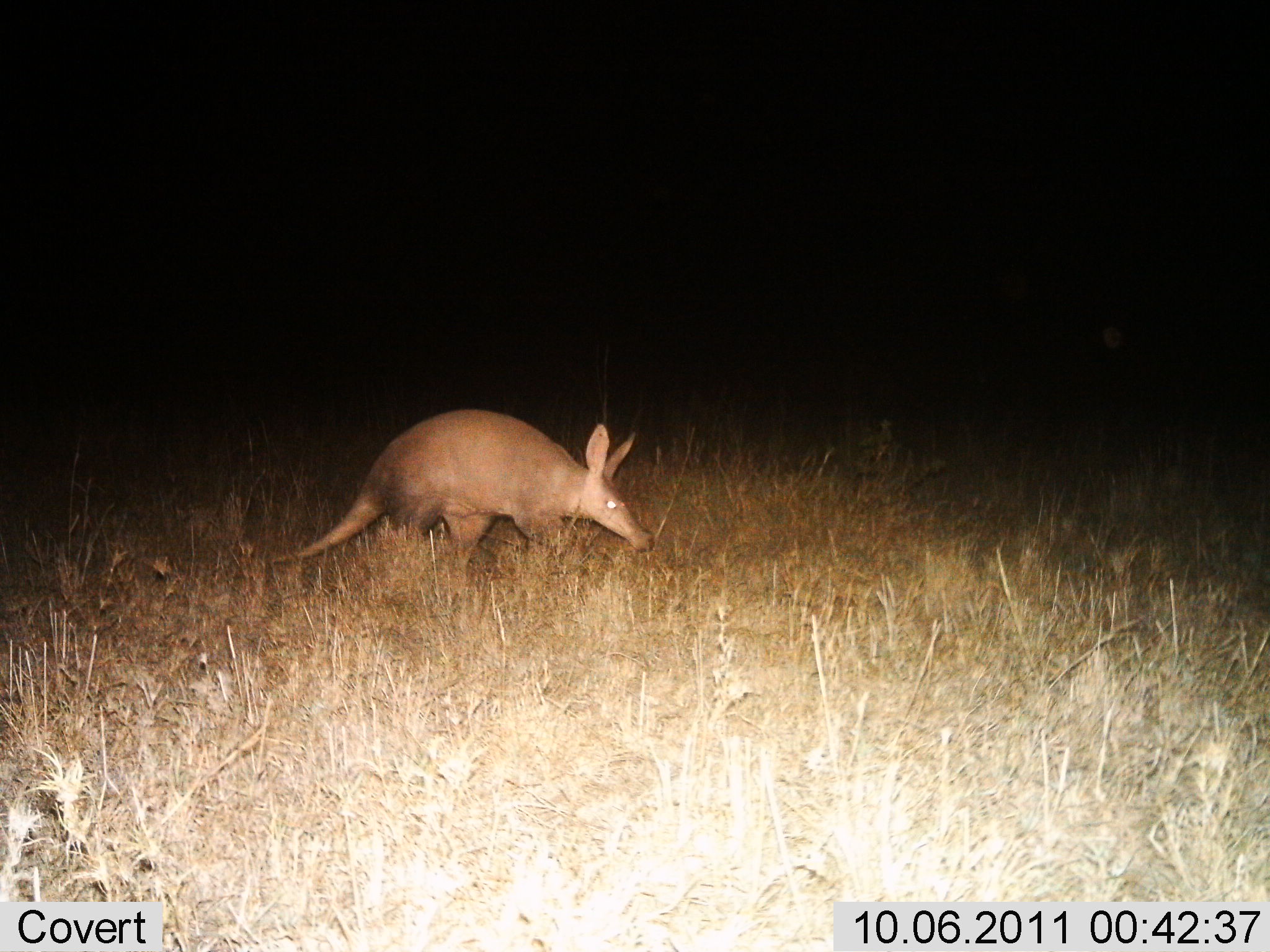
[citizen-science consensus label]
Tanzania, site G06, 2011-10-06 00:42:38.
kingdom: Animalia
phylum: Chordata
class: Mammalia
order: Tubulidentata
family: Orycteropodidae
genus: Orycteropus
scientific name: Orycteropus afer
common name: aardvark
Aardvark (Orycteropus afer), count 1. Behavior (volunteer vote fractions): standing 17%, resting 0%, moving 75%, interacting 0%. Young present (vote fraction): 0%. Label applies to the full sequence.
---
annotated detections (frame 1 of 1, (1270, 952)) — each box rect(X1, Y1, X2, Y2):
animal: rect(268, 408, 656, 575)